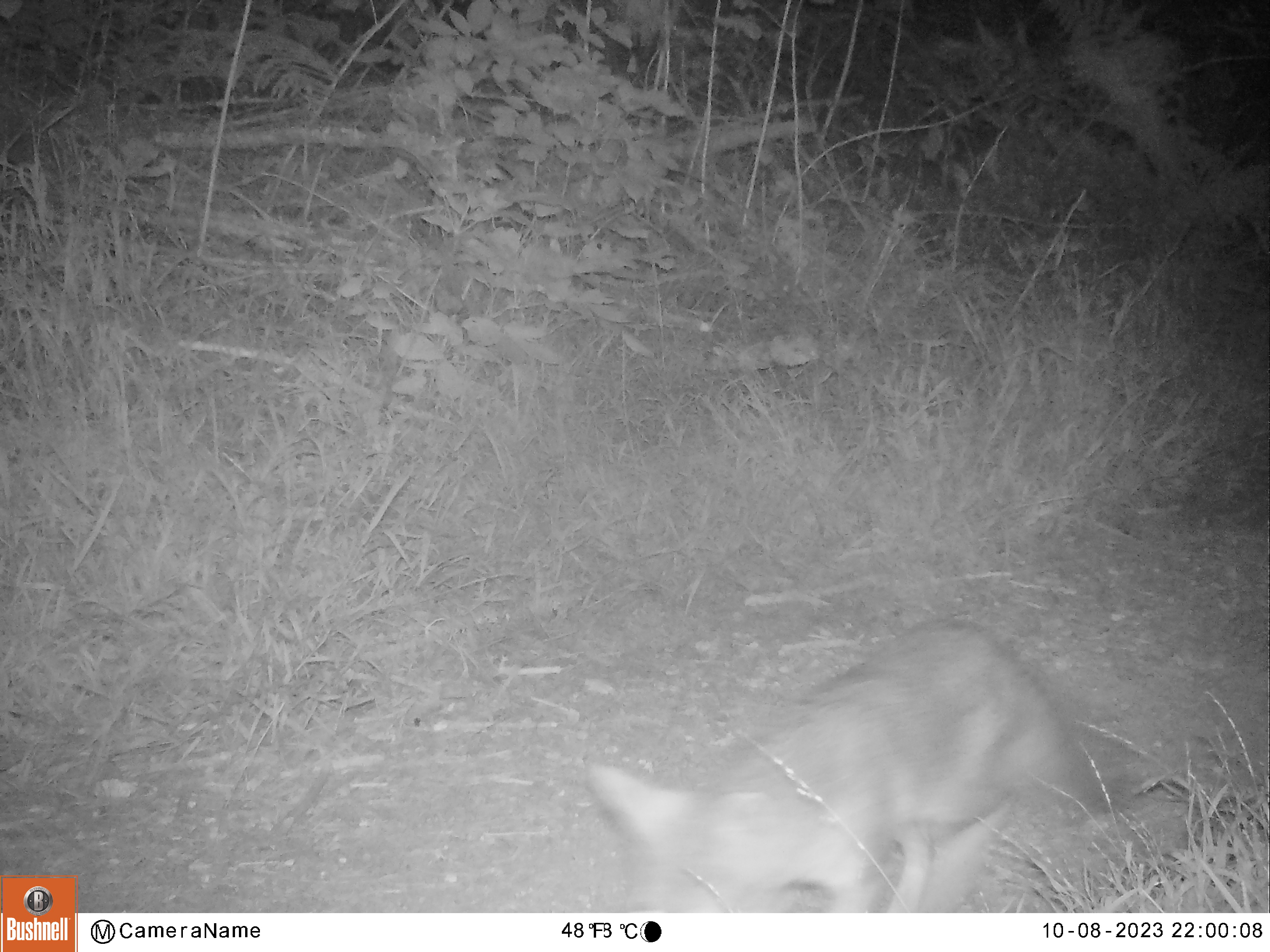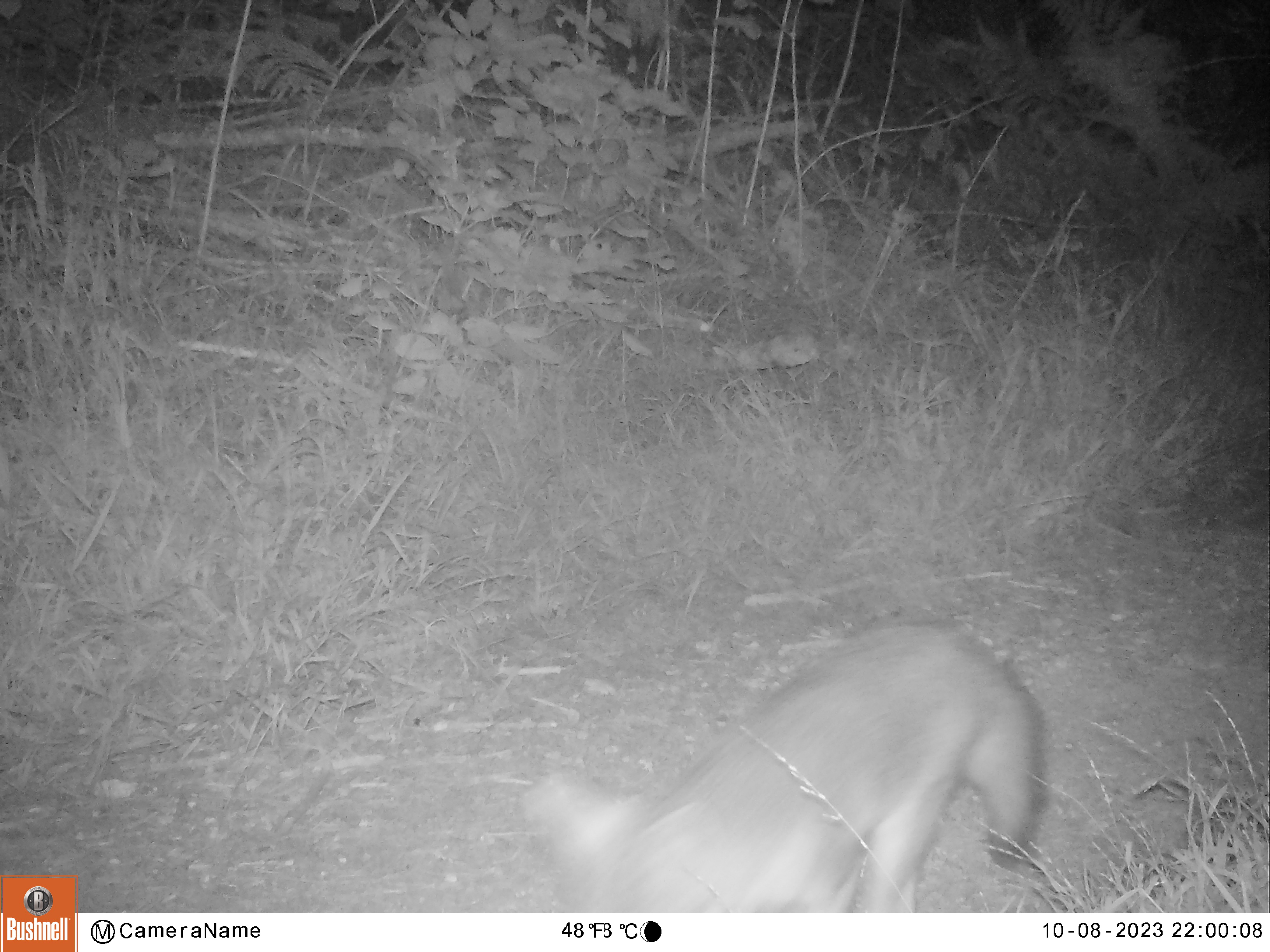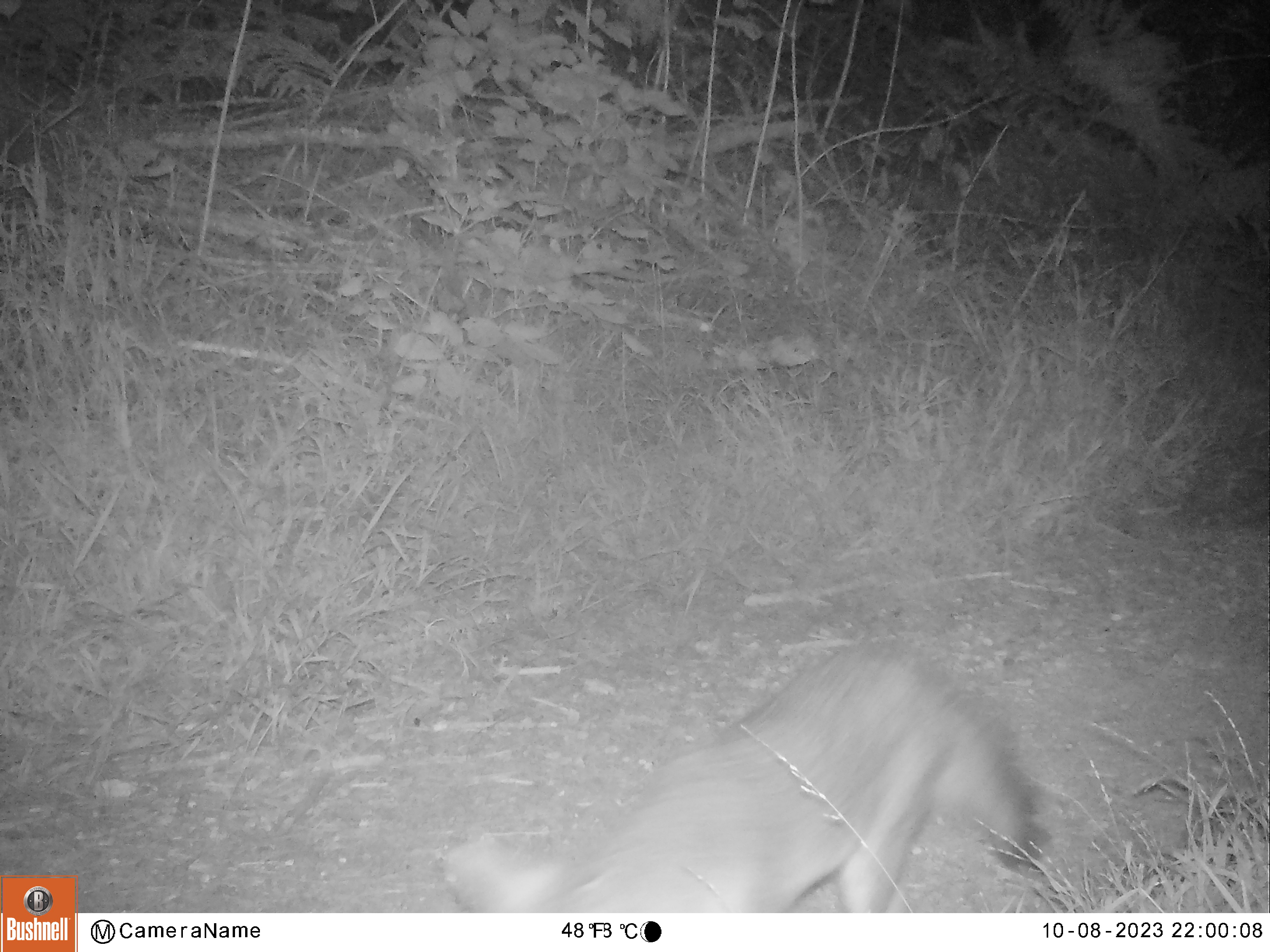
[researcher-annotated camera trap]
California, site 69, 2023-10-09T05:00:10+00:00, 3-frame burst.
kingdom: Animalia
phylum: Chordata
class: Mammalia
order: Carnivora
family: Canidae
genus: Urocyon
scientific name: Urocyon cinereoargenteus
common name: gray fox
Gray fox (Urocyon cinereoargenteus).